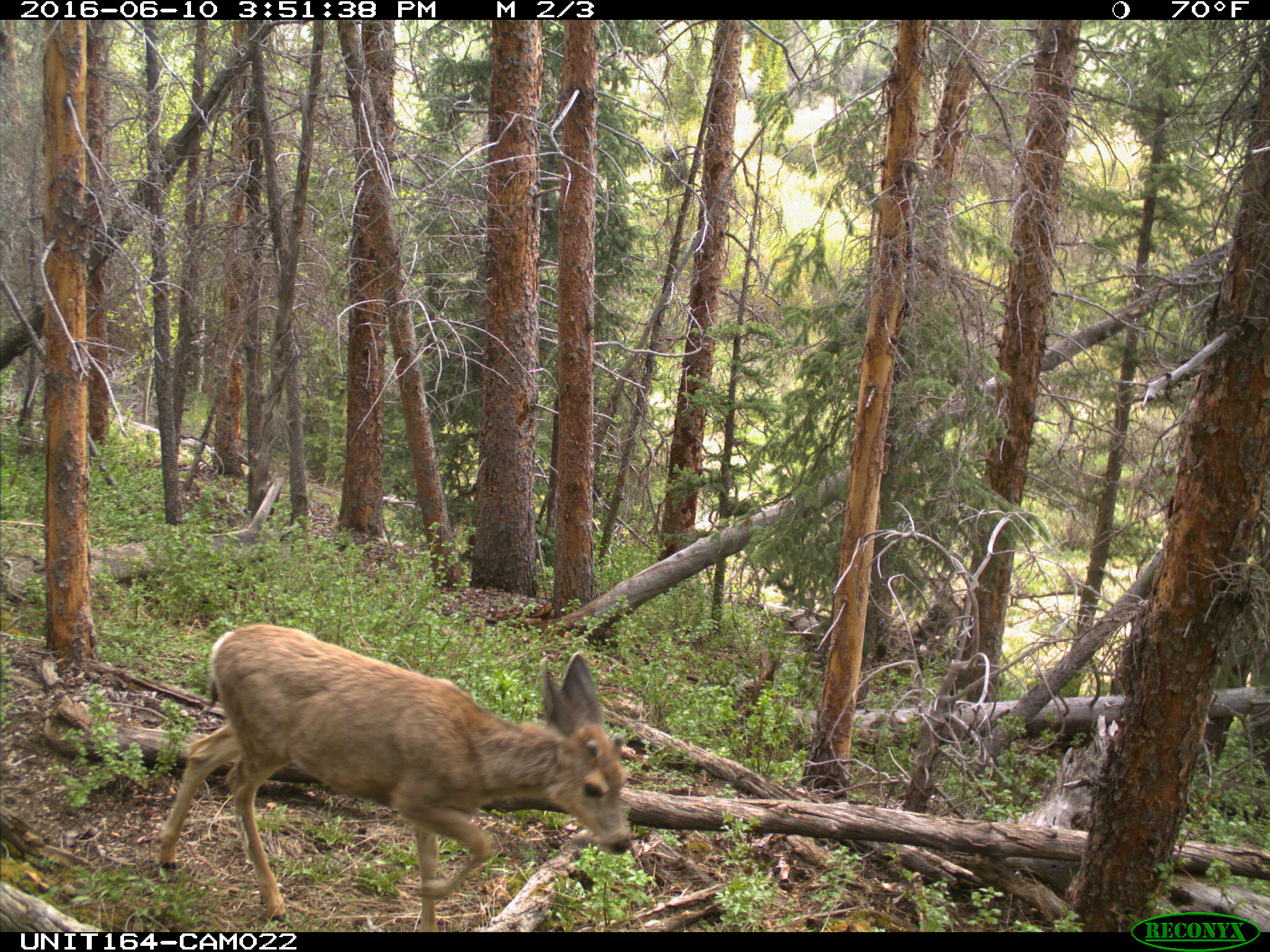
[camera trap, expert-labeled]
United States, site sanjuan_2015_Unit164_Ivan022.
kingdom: Animalia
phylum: Chordata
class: Mammalia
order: Artiodactyla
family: Cervidae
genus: Odocoileus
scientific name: Odocoileus hemionus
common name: mule deer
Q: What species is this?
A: Odocoileus hemionus (mule deer).